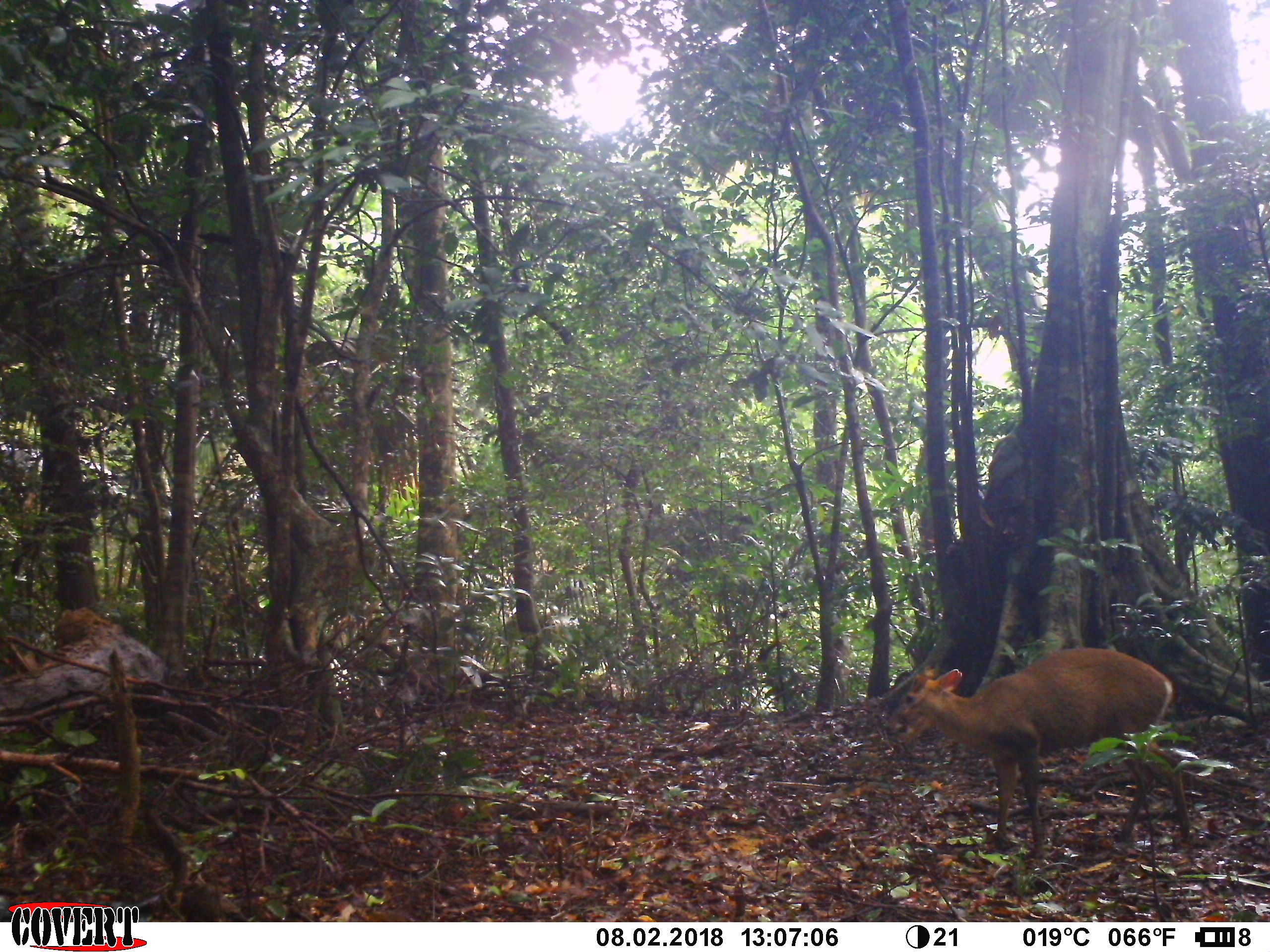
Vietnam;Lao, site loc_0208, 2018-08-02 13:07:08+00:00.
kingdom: Animalia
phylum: Chordata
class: Mammalia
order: Artiodactyla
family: Cervidae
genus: Muntiacus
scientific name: Muntiacus rooseveltorum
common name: roosevelt's muntjac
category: roosevelts muntjac group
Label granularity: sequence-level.